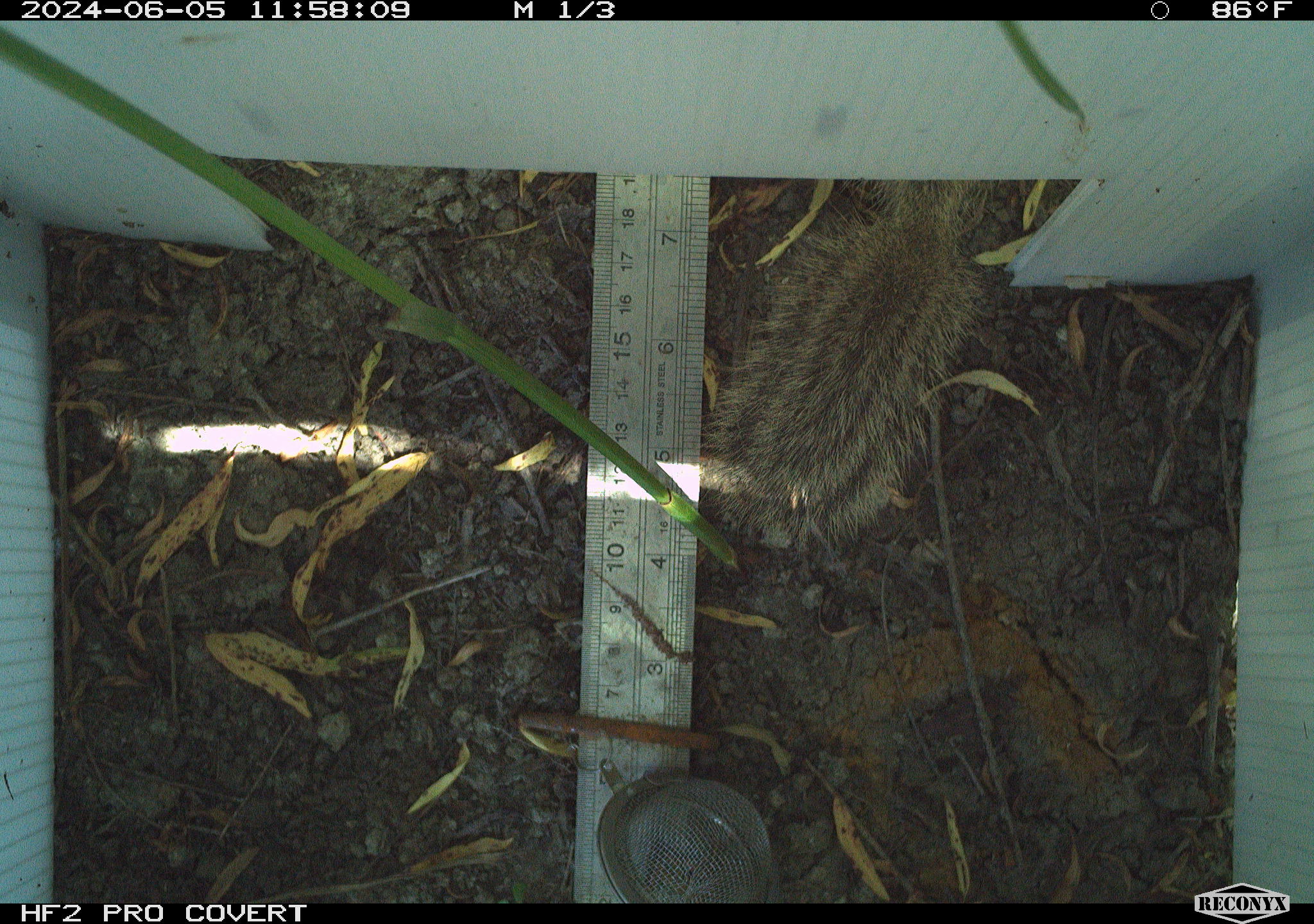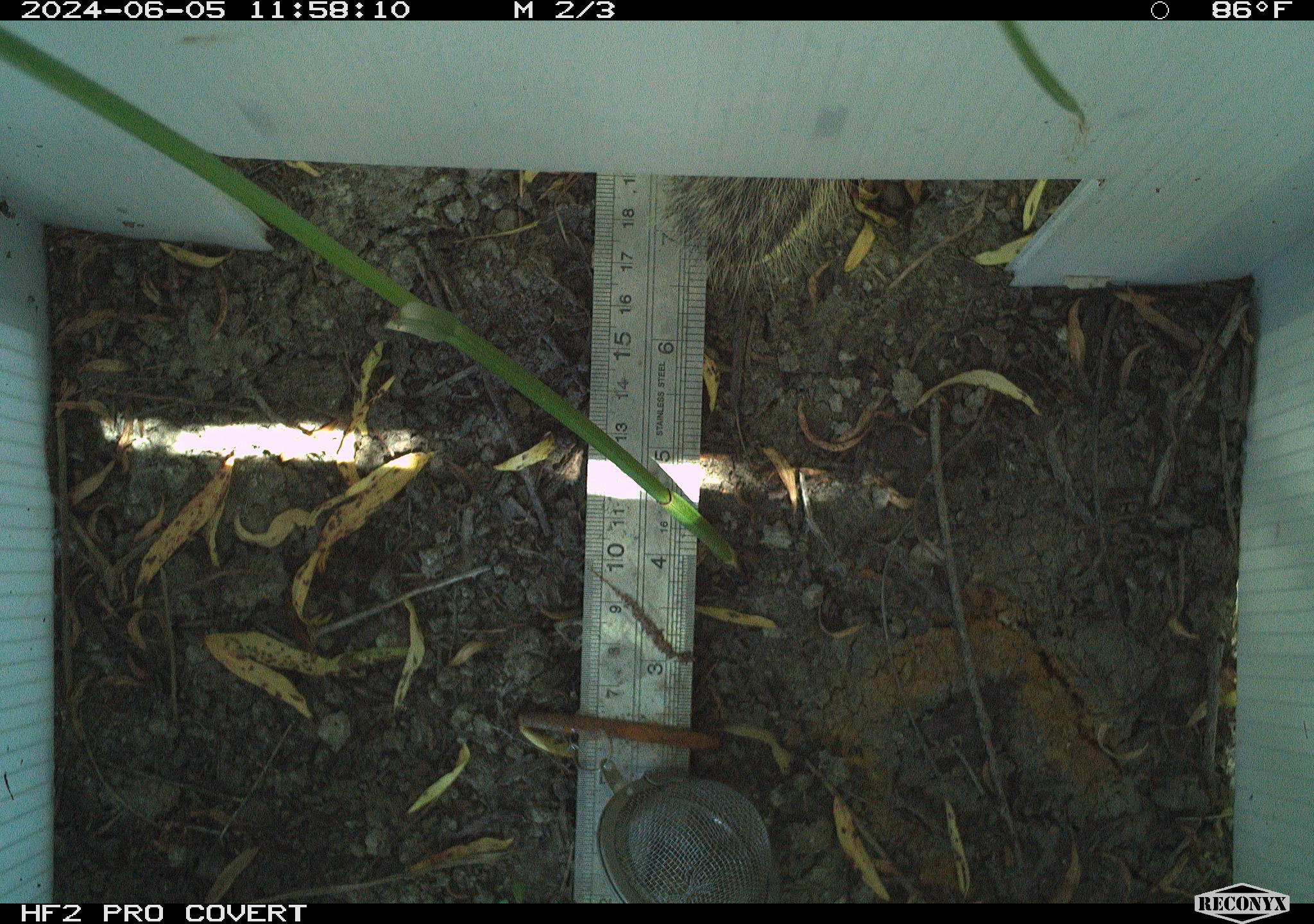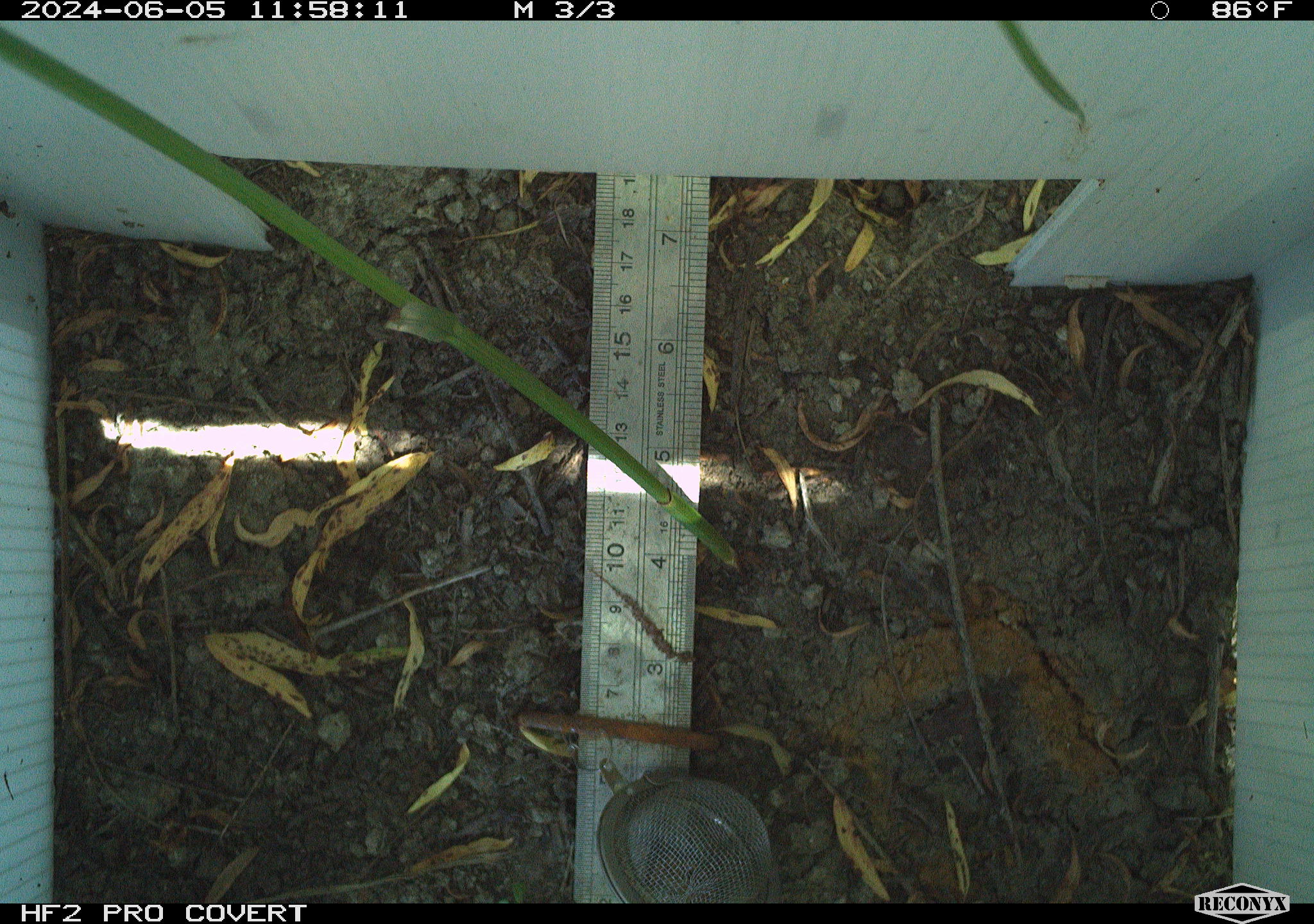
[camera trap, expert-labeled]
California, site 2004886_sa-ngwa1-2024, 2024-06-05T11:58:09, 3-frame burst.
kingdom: Animalia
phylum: Chordata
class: Mammalia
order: Rodentia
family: Sciuridae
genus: Otospermophilus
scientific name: Otospermophilus beecheyi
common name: california ground squirrel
California ground squirrel (Otospermophilus beecheyi).